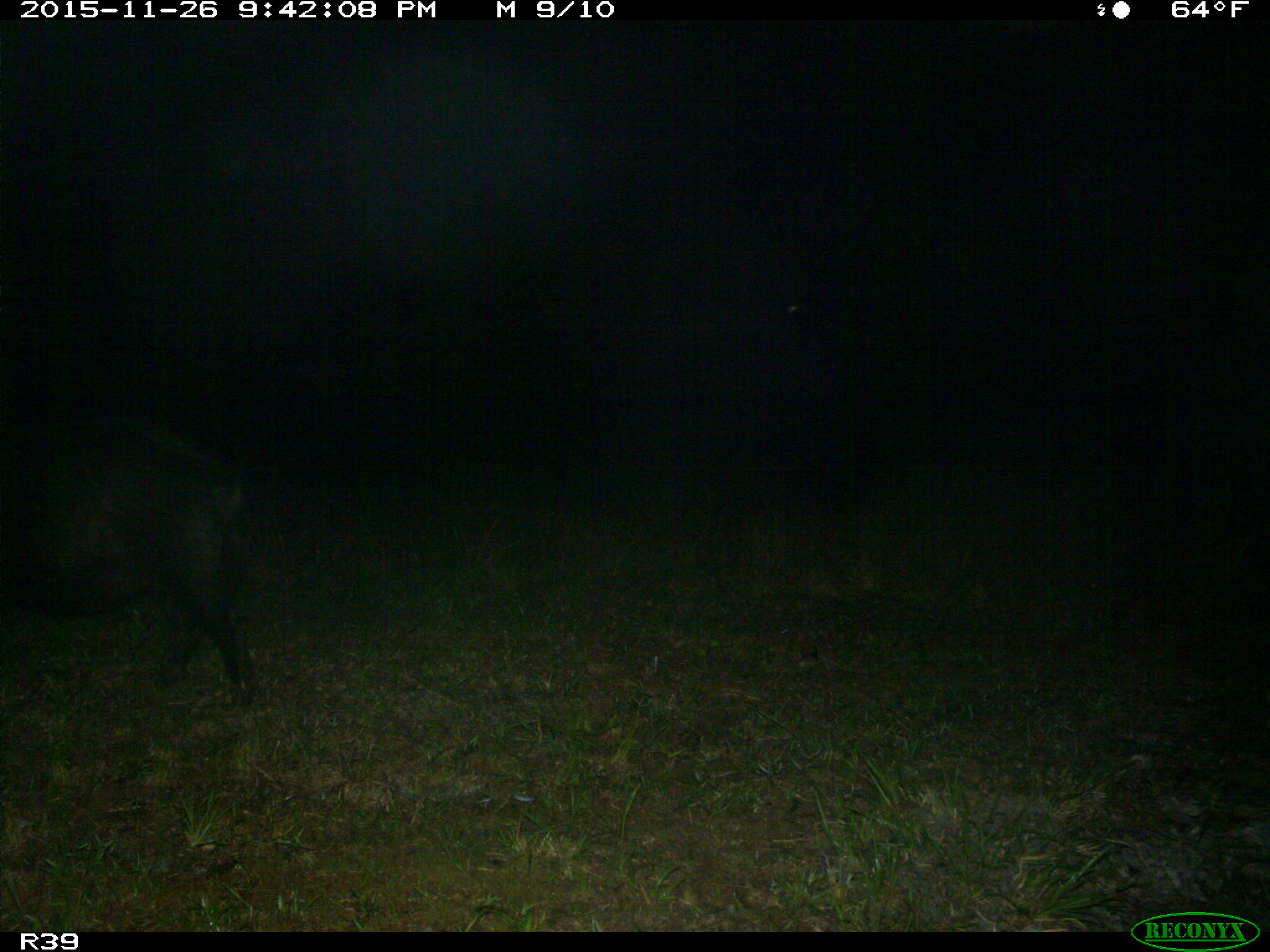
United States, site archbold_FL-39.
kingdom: Animalia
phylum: Chordata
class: Mammalia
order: Artiodactyla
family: Suidae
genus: Sus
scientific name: Sus scrofa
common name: wild boar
Sus scrofa (wild boar).